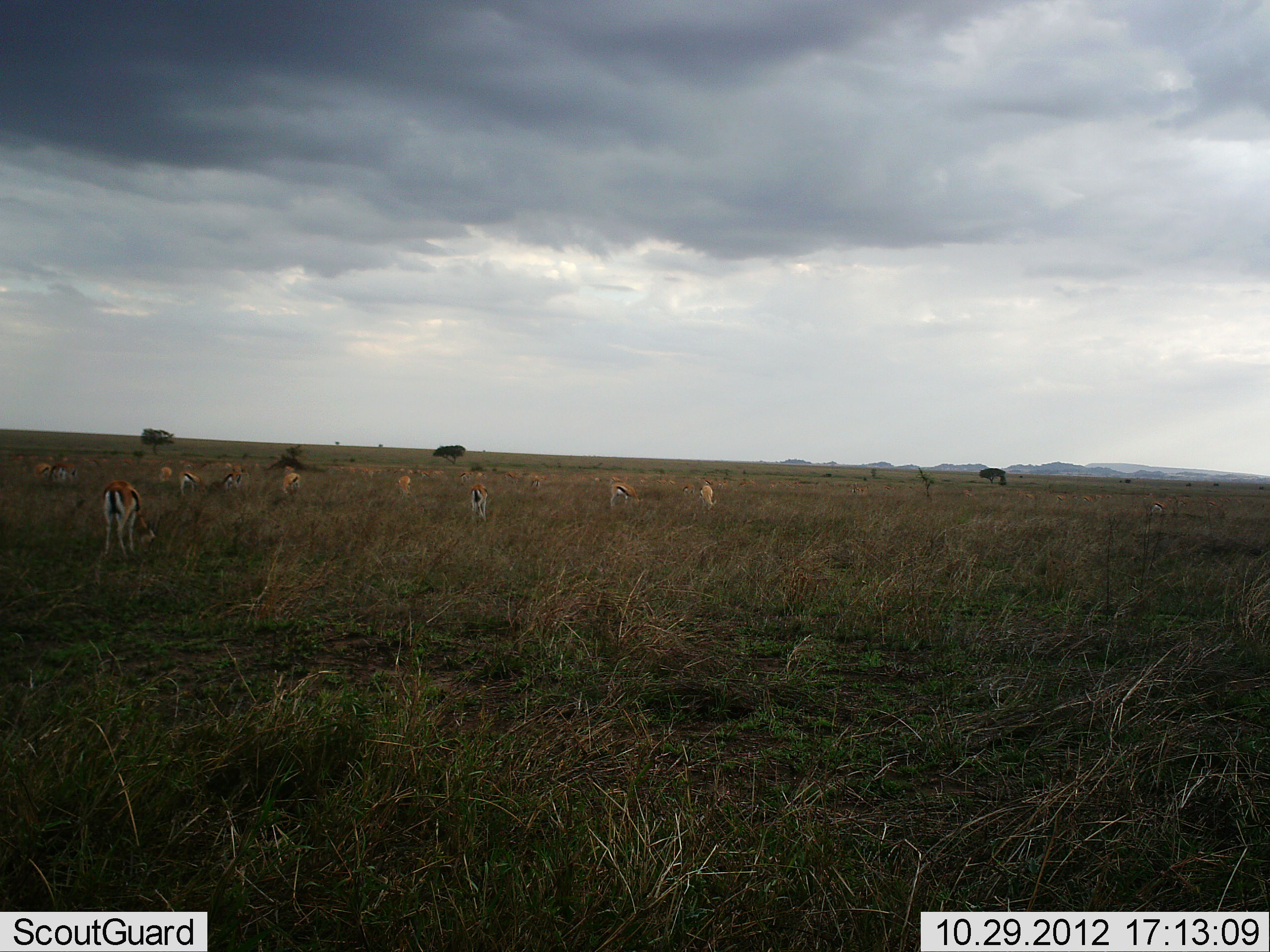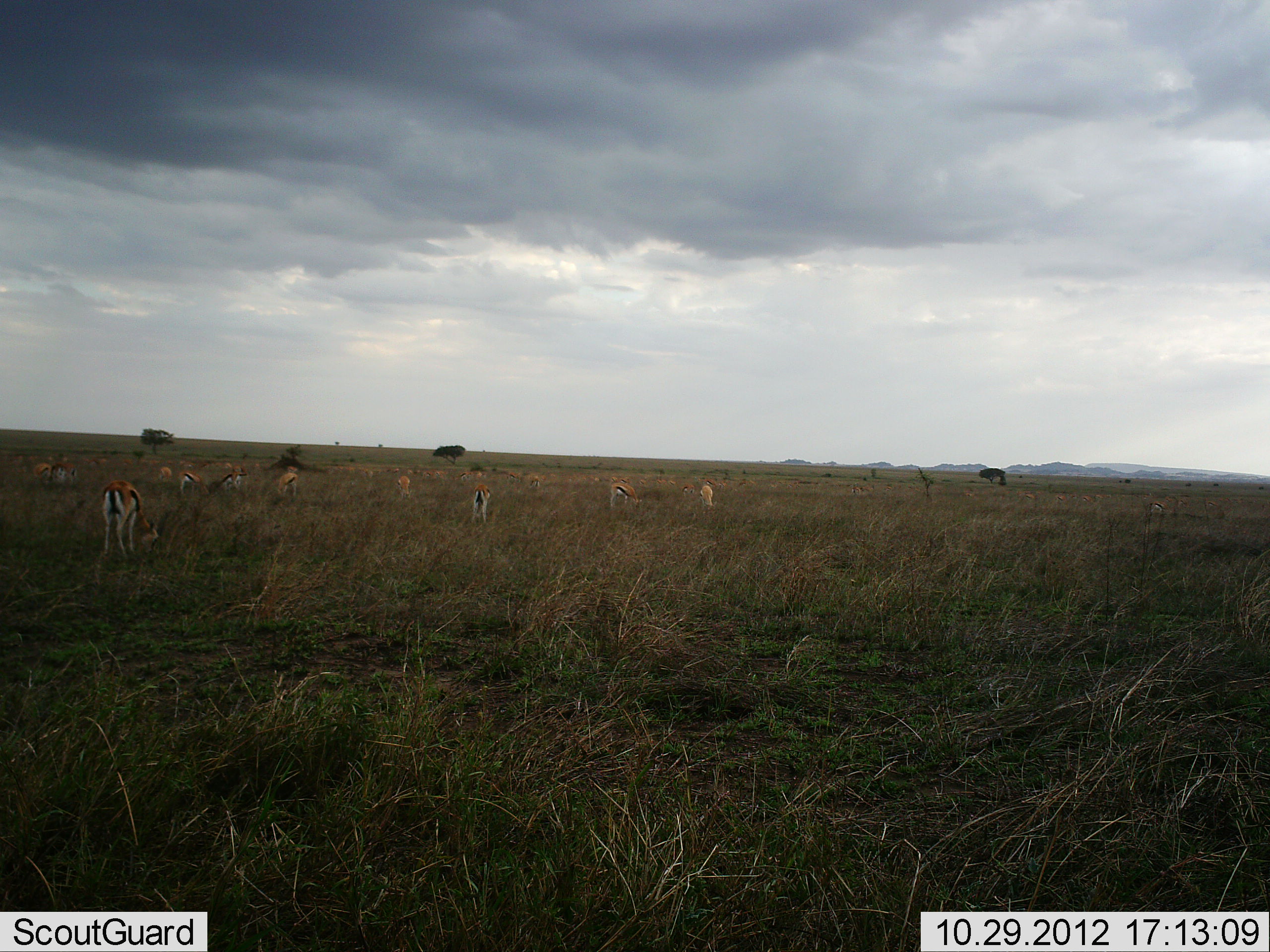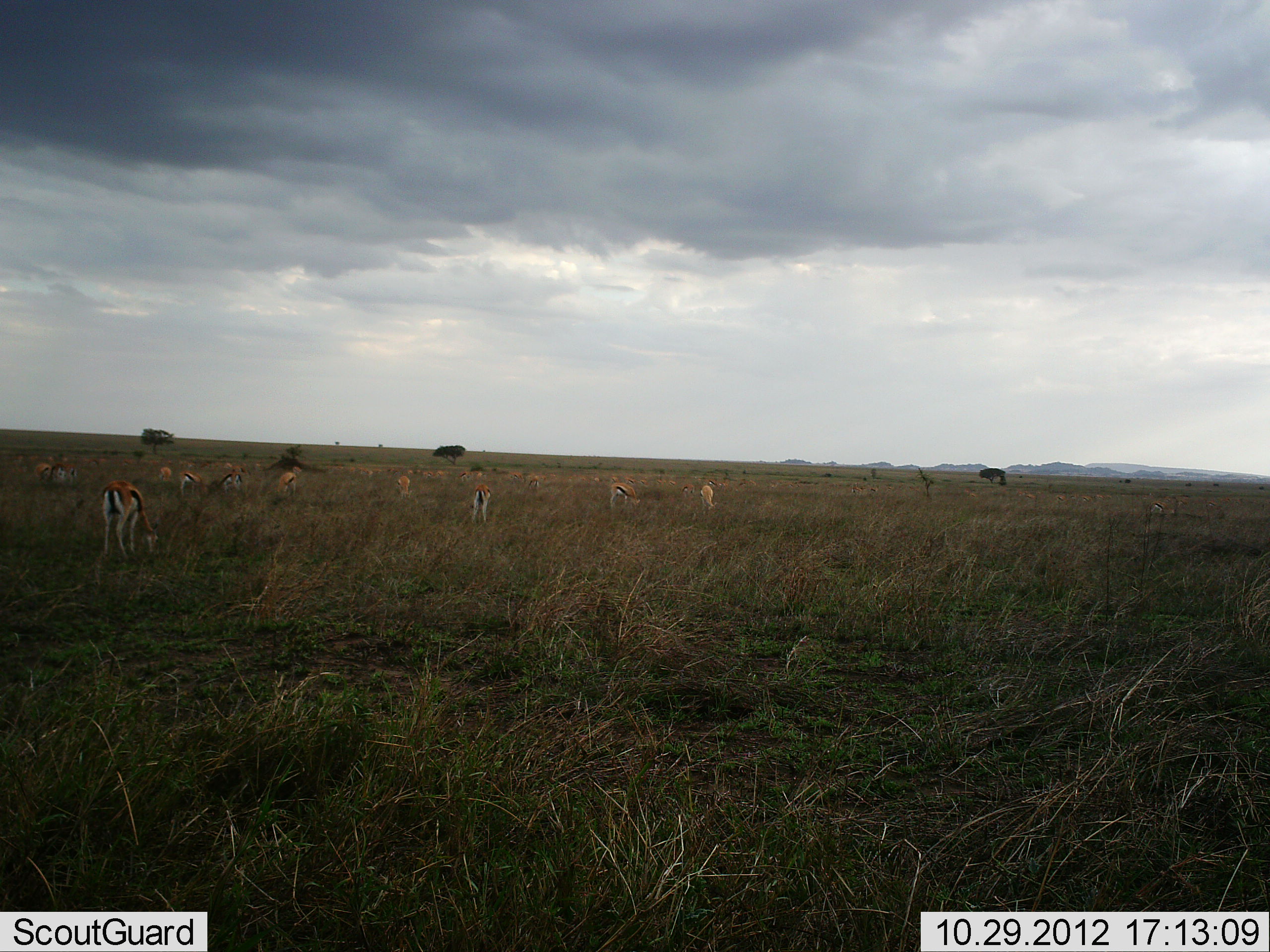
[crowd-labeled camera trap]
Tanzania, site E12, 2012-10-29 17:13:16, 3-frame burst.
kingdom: Animalia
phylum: Chordata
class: Mammalia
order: Artiodactyla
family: Bovidae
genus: Eudorcas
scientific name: Eudorcas thomsonii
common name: thomson's gazelle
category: gazellethomsons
Gazellethomsons (thomson's gazelle) (Eudorcas thomsonii), count 11-50. Behavior (volunteer vote fractions): standing 25%, resting 0%, moving 8%, interacting 0%. Young present (vote fraction): 0%. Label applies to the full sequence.